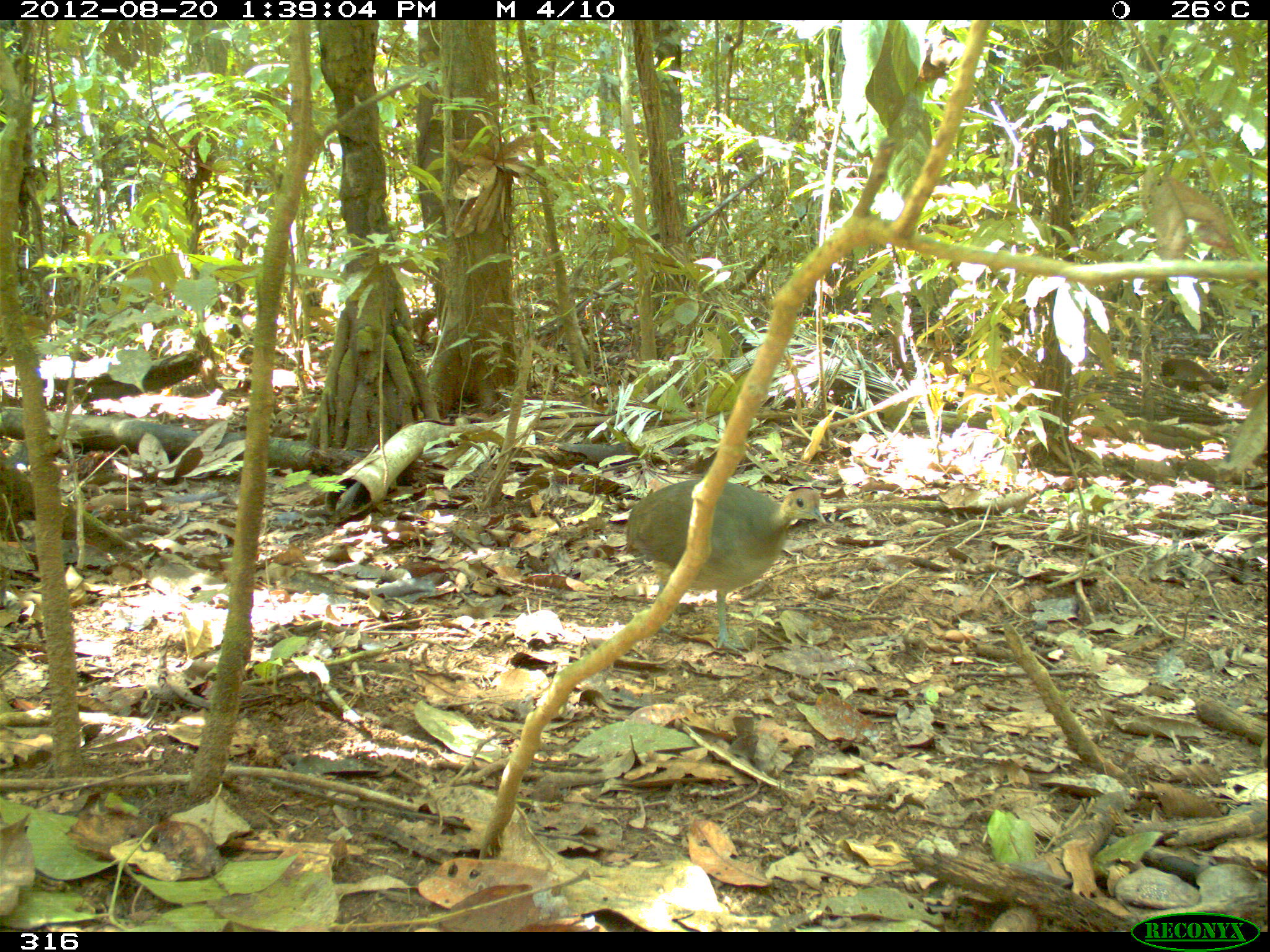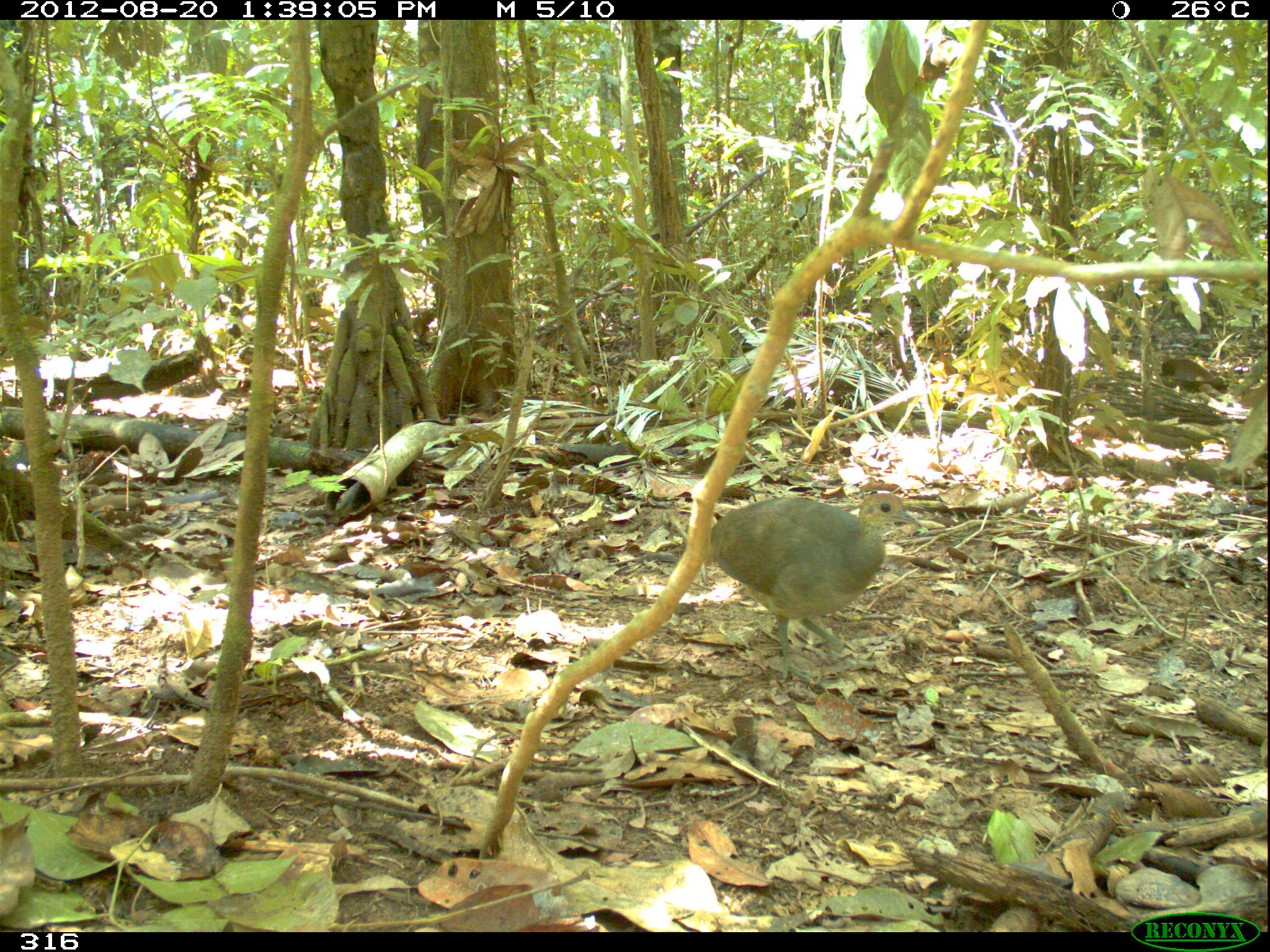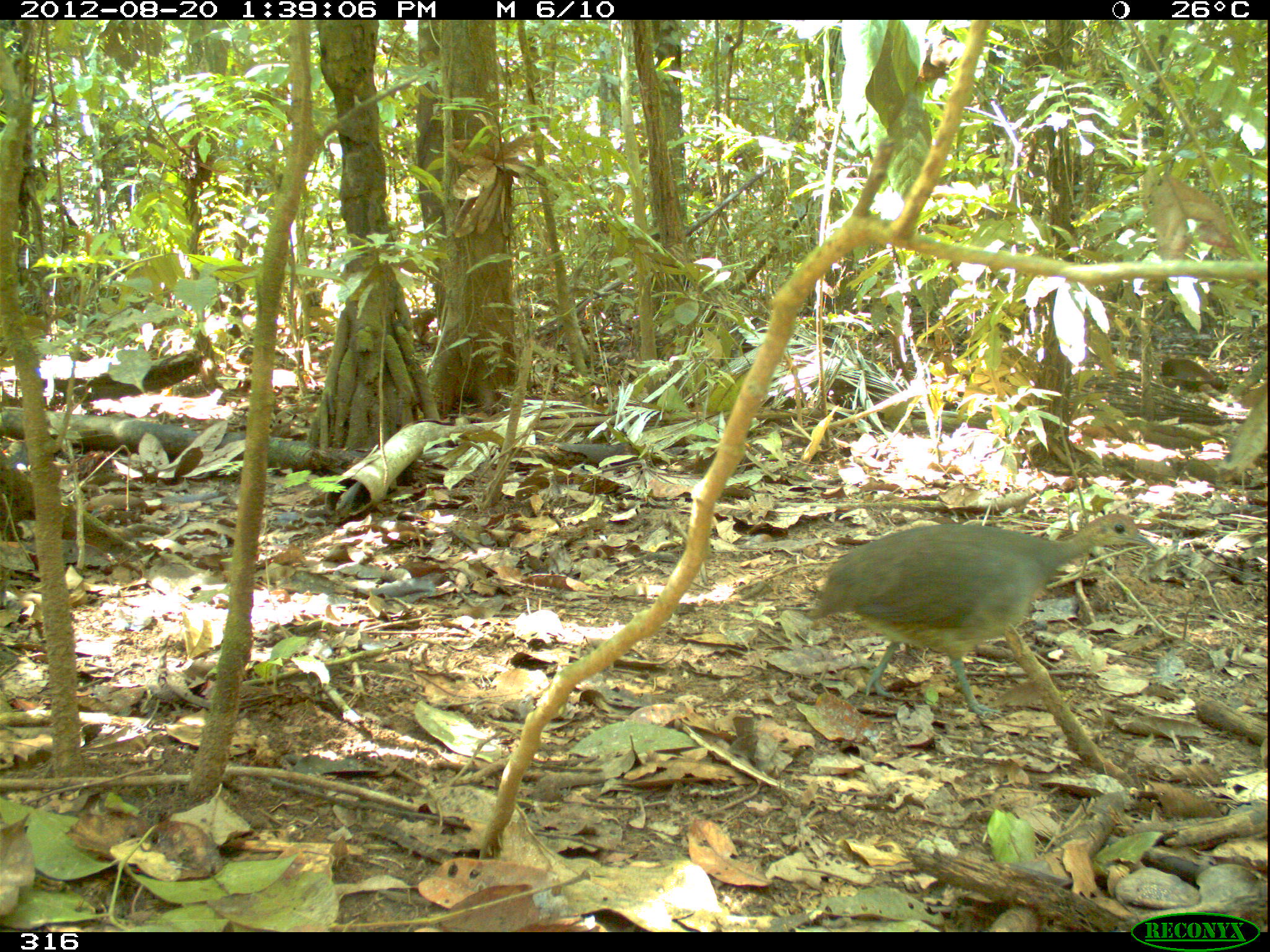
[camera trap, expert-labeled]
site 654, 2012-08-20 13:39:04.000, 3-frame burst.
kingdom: Animalia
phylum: Chordata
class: Aves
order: Galliformes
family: Phasianidae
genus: Alectoris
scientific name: Alectoris rufa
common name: red-legged partridge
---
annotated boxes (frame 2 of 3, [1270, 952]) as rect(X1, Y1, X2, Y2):
alectoris rufa: rect(707, 489, 921, 686)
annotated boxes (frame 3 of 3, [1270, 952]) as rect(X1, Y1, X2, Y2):
alectoris rufa: rect(803, 510, 1157, 717)